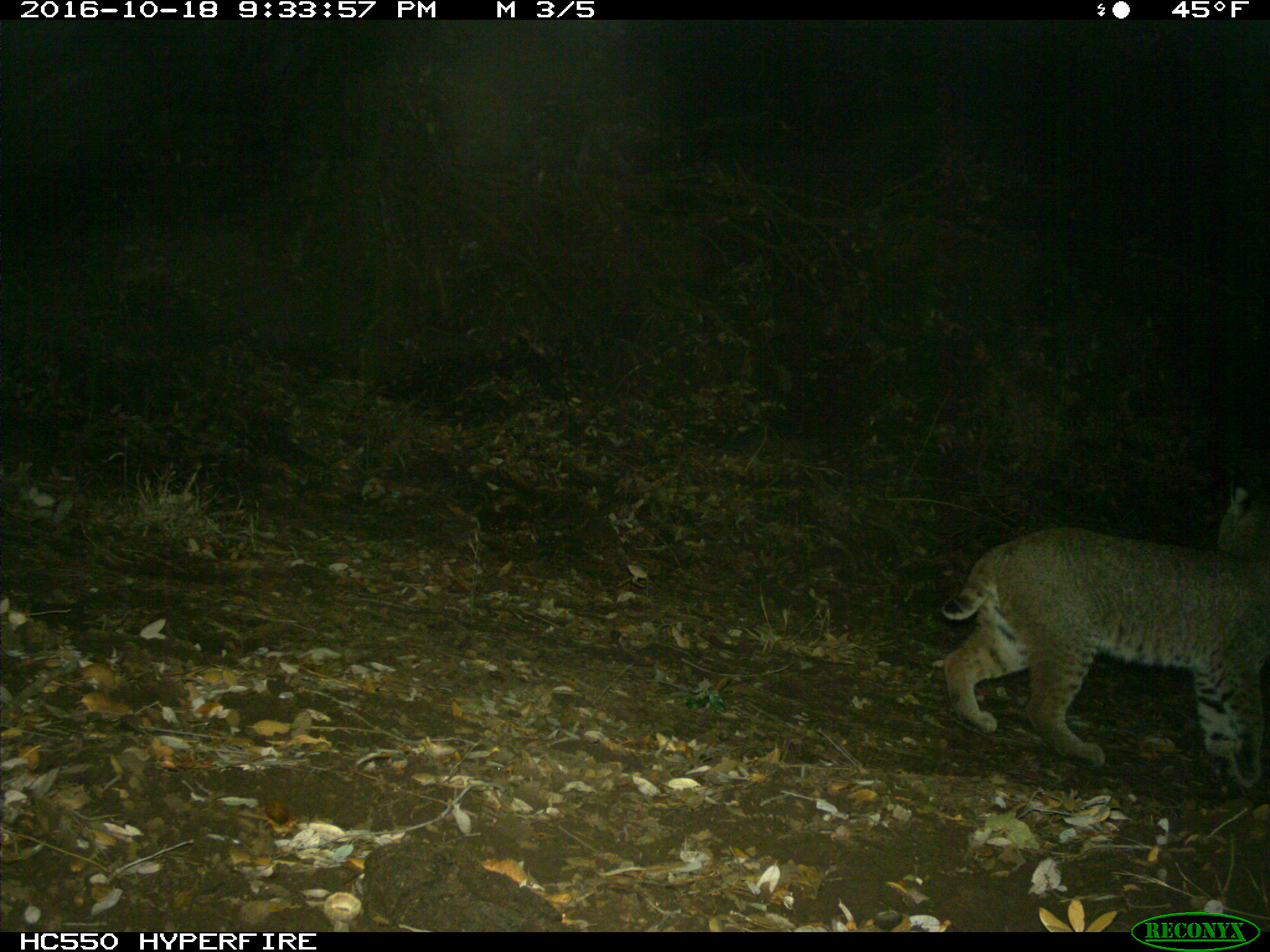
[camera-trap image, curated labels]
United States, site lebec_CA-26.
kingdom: Animalia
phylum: Chordata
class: Mammalia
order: Carnivora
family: Felidae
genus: Lynx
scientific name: Lynx rufus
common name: bobcat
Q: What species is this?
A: Lynx rufus (bobcat).